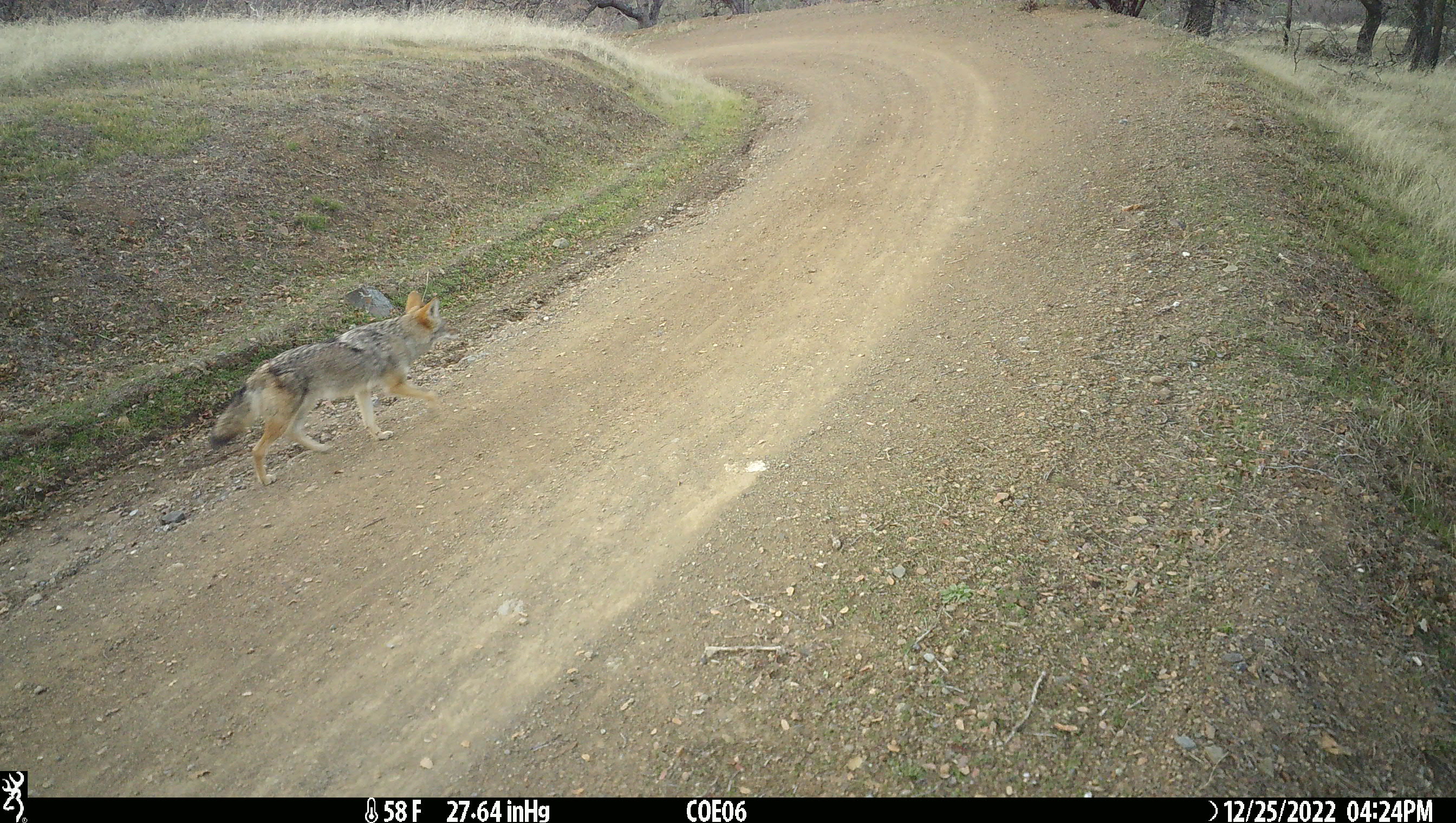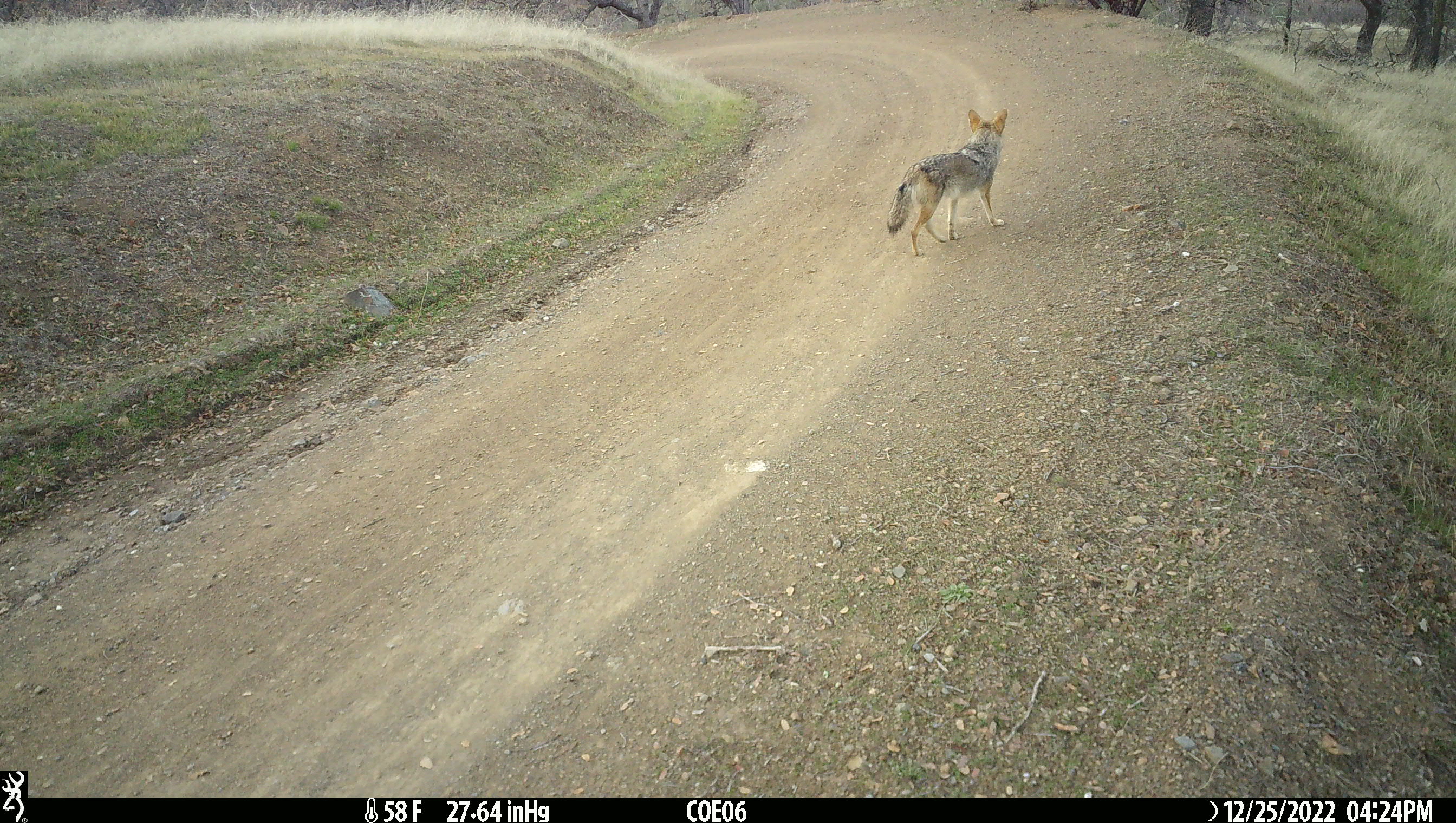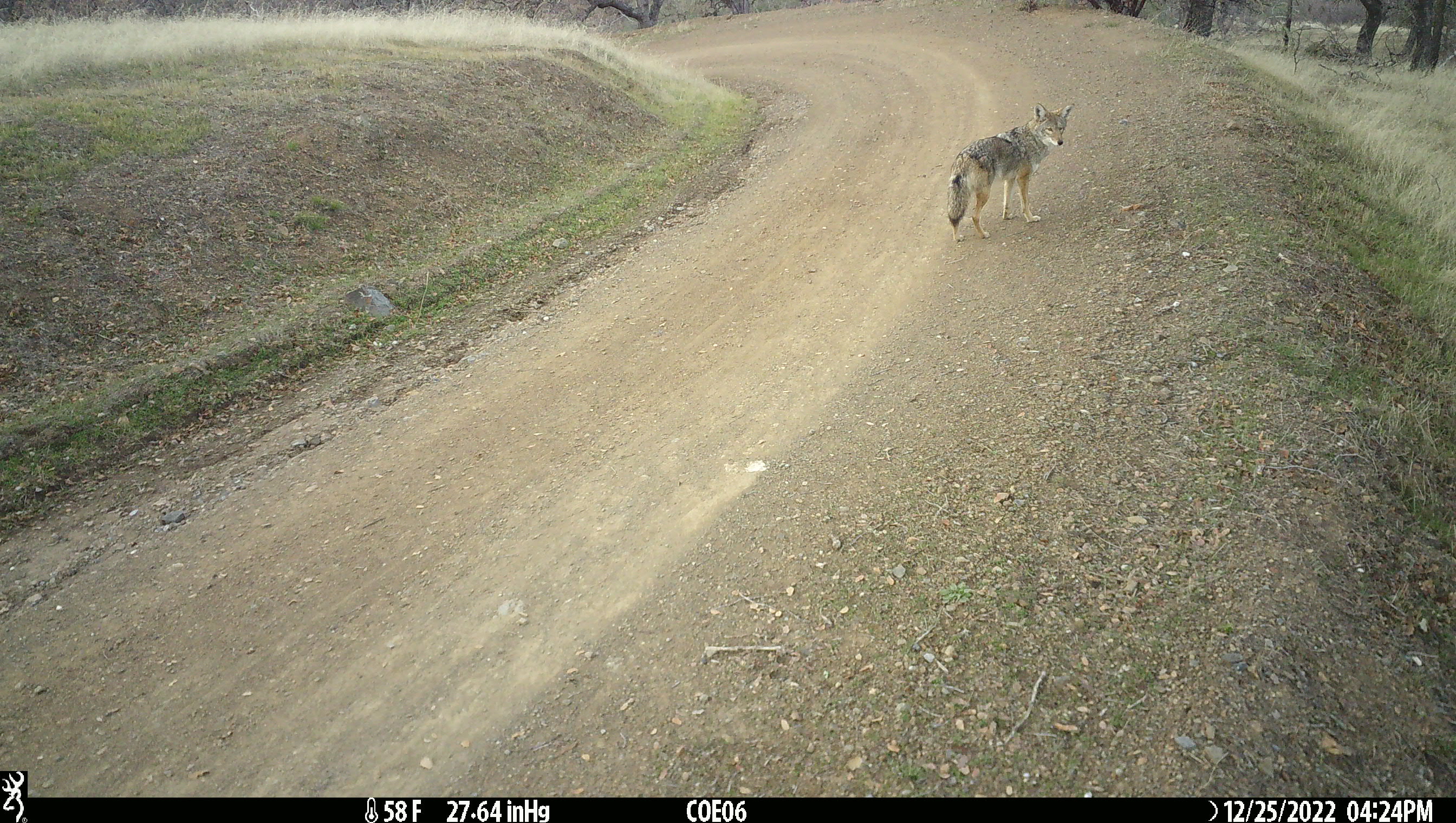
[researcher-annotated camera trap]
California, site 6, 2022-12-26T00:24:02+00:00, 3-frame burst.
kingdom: Animalia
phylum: Chordata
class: Mammalia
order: Carnivora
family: Canidae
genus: Canis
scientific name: Canis latrans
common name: coyote